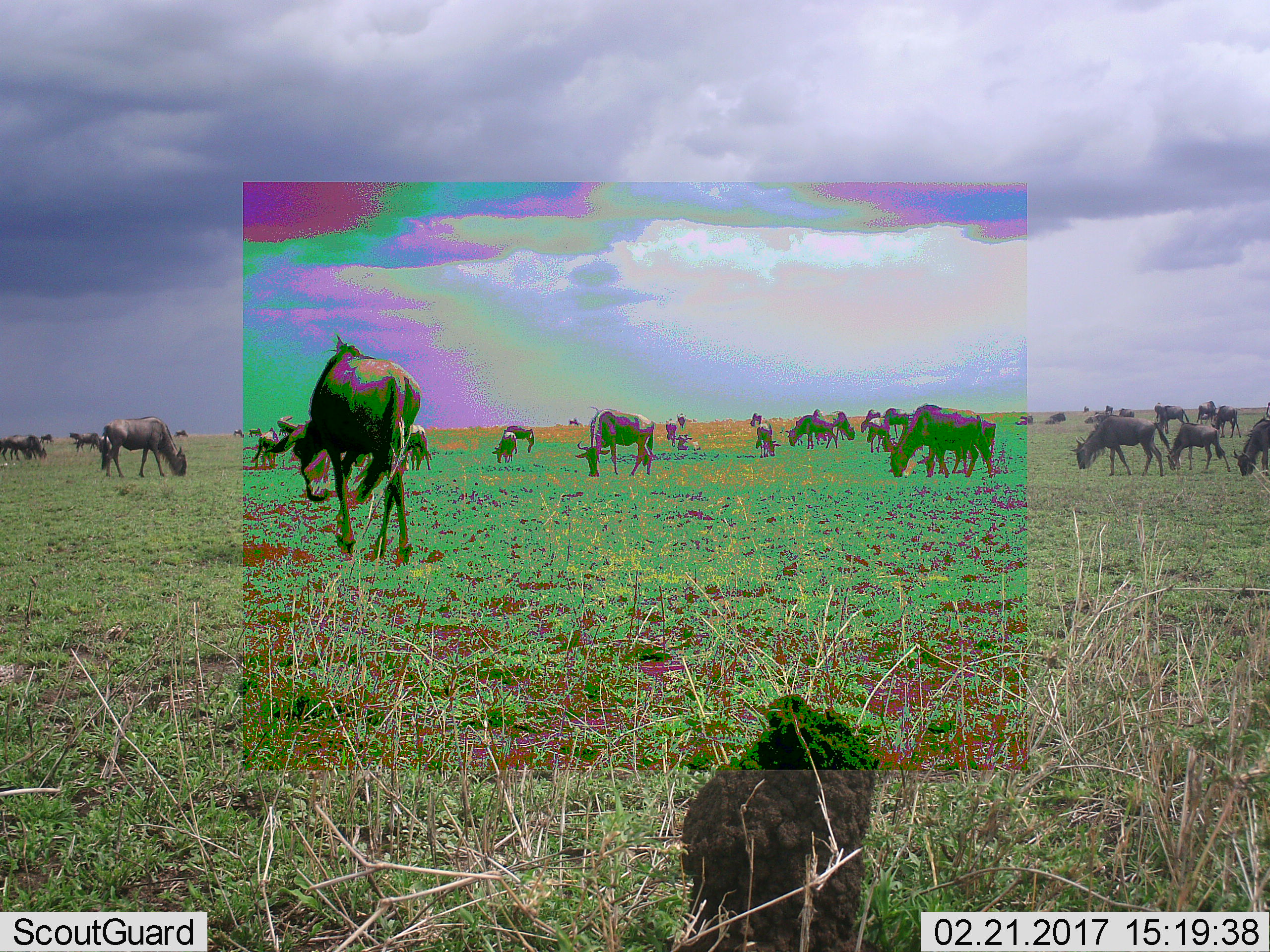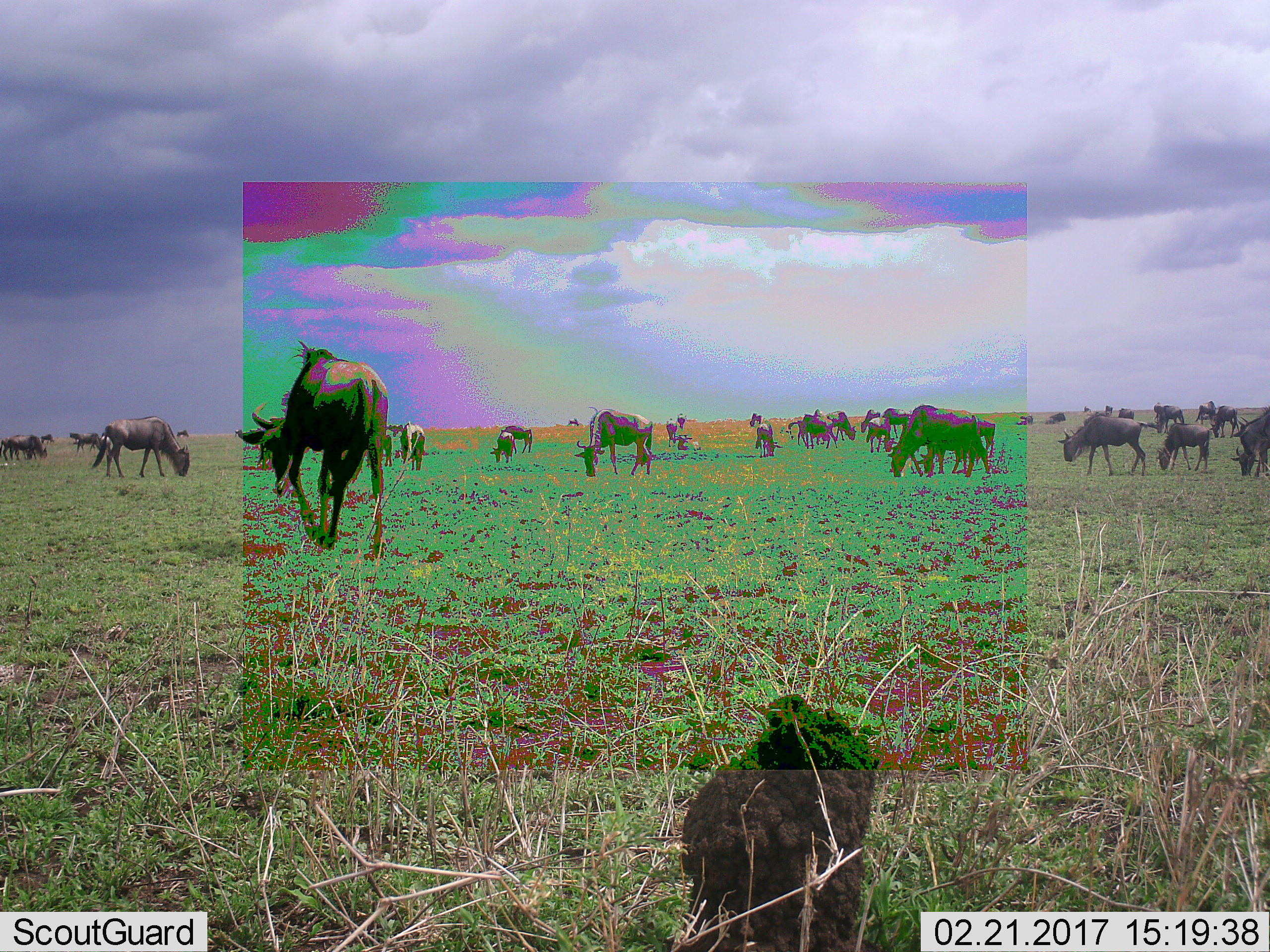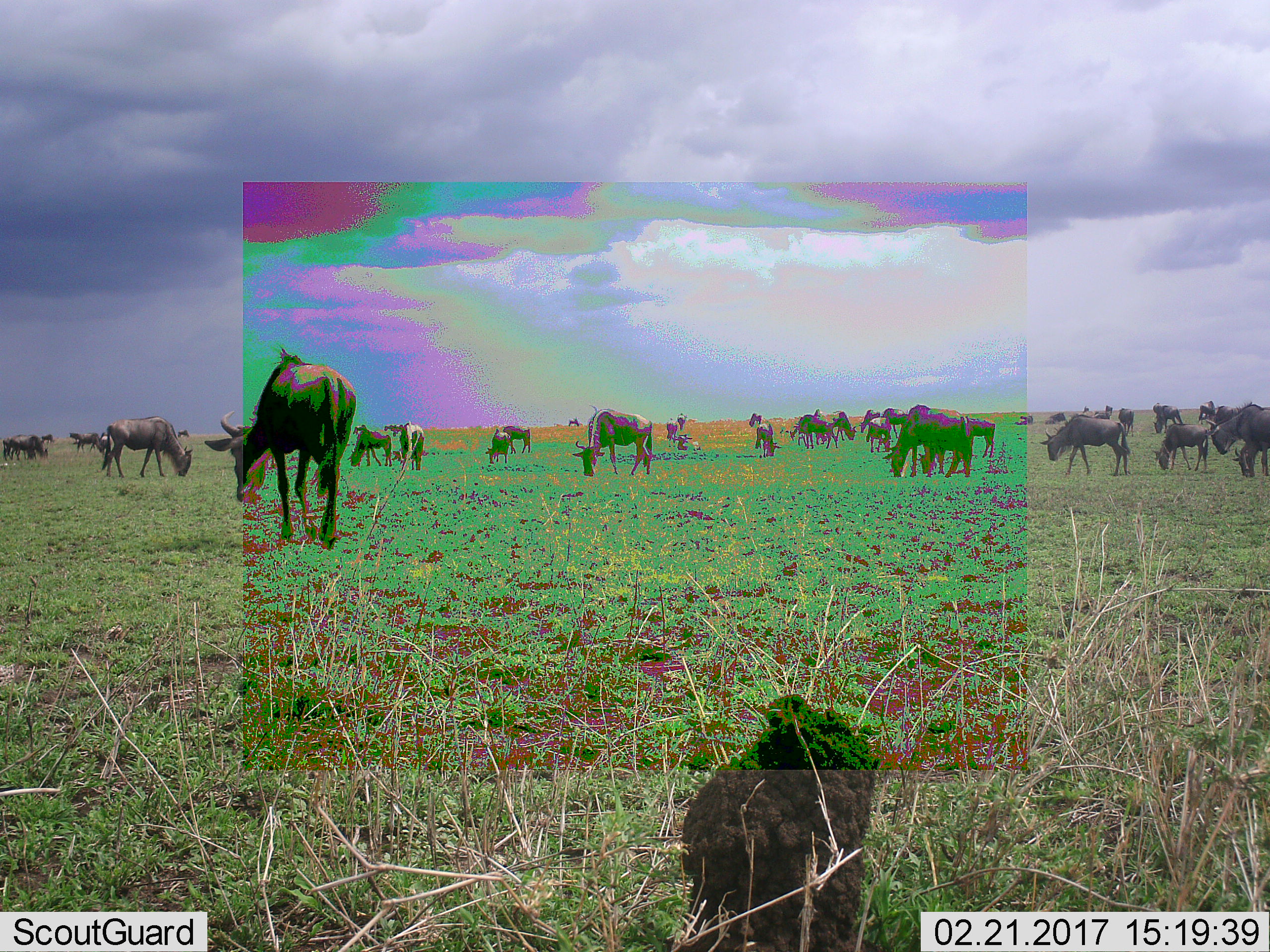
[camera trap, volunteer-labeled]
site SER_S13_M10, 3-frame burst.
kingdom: Animalia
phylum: Chordata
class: Mammalia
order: Artiodactyla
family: Bovidae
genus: Connochaetes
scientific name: Connochaetes taurinus taurinus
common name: blue wildebeest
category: wildebeestblue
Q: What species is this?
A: Wildebeestblue (blue wildebeest) (Connochaetes taurinus taurinus).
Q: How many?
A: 11-50.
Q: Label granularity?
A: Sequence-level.